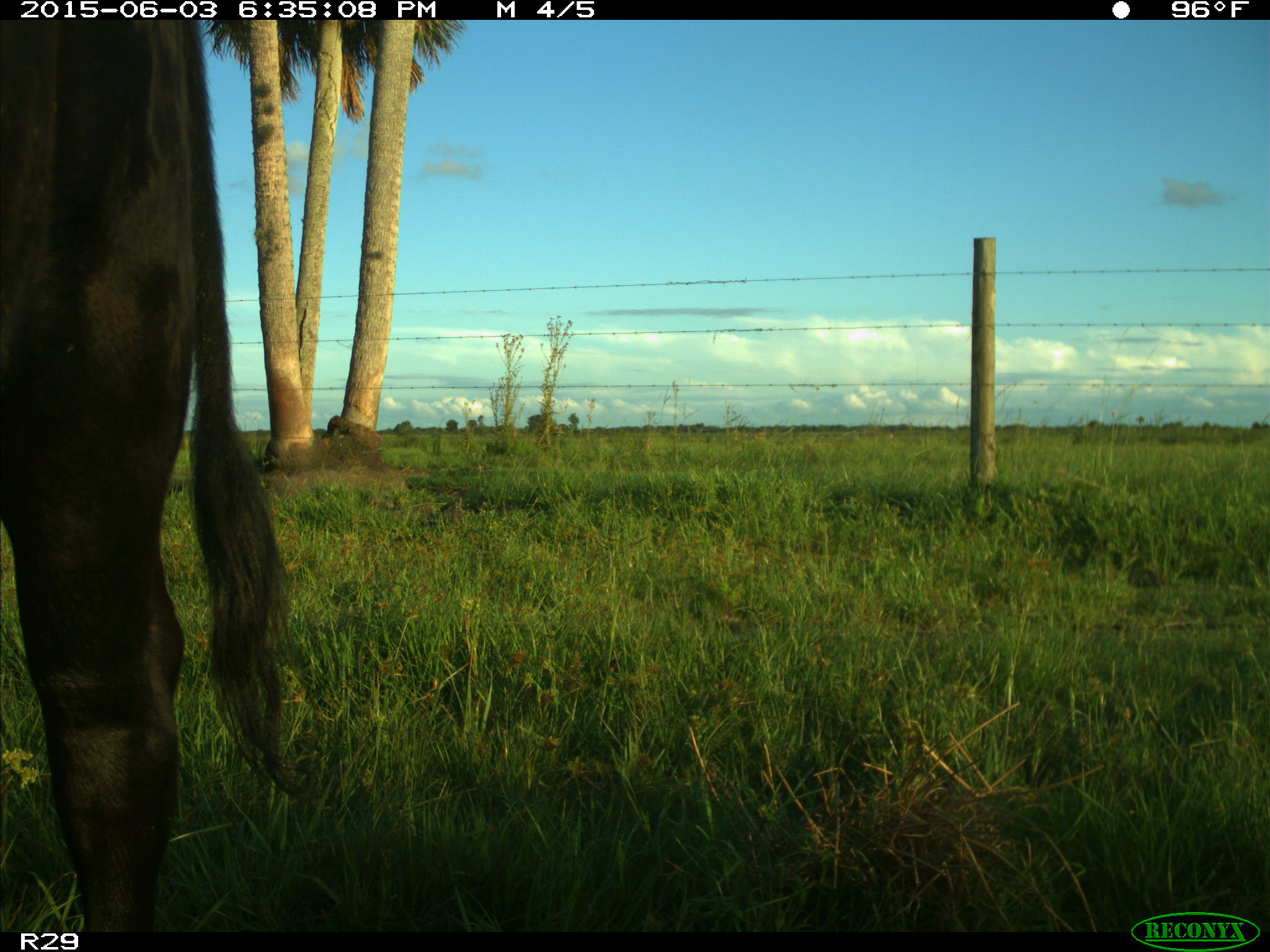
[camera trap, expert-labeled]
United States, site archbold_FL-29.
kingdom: Animalia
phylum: Chordata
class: Mammalia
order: Artiodactyla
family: Bovidae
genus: Bos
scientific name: Bos taurus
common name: domestic cow